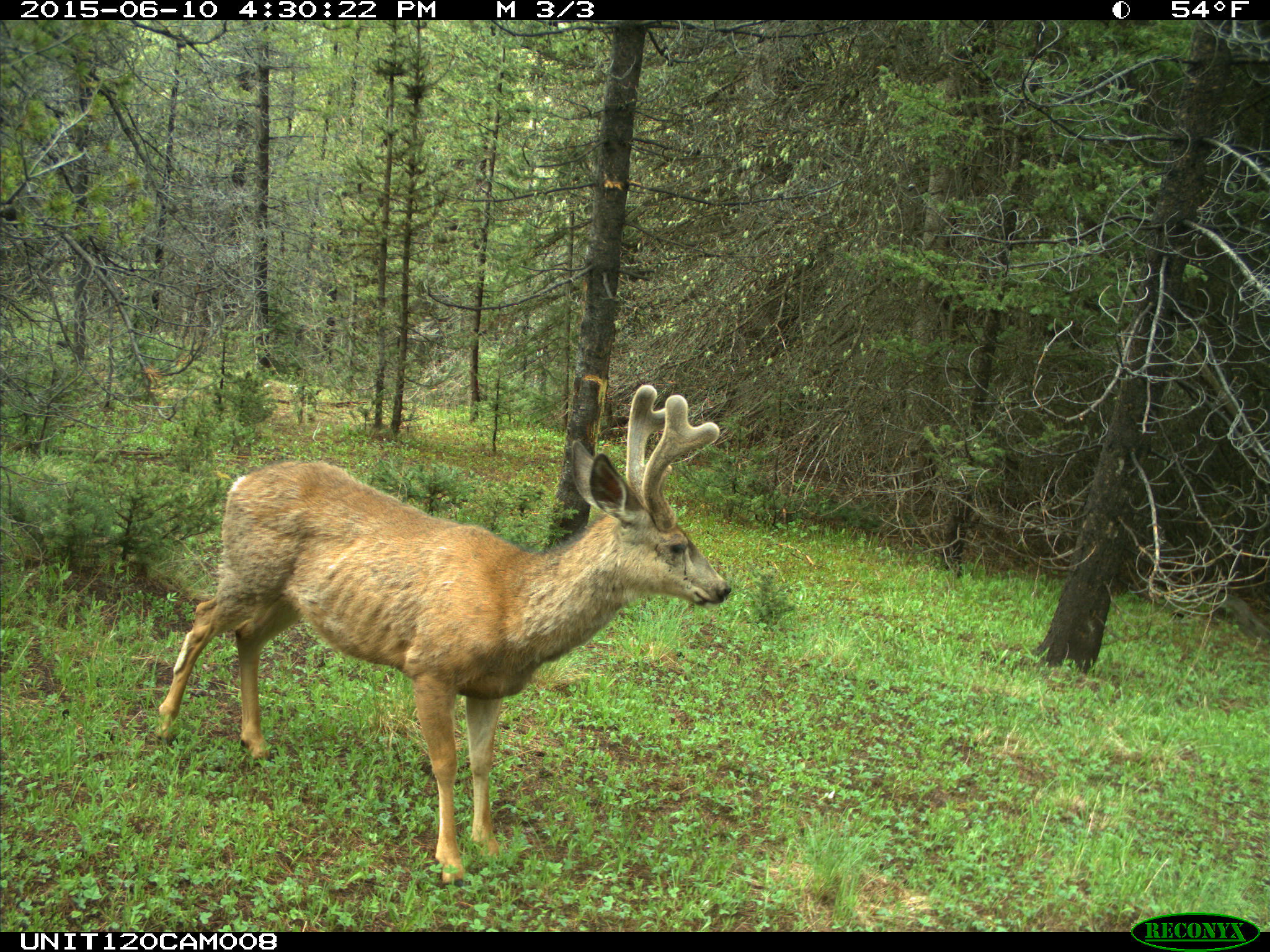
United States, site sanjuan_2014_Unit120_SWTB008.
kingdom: Animalia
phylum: Chordata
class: Mammalia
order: Artiodactyla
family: Cervidae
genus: Odocoileus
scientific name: Odocoileus hemionus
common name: mule deer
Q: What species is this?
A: Odocoileus hemionus (mule deer).